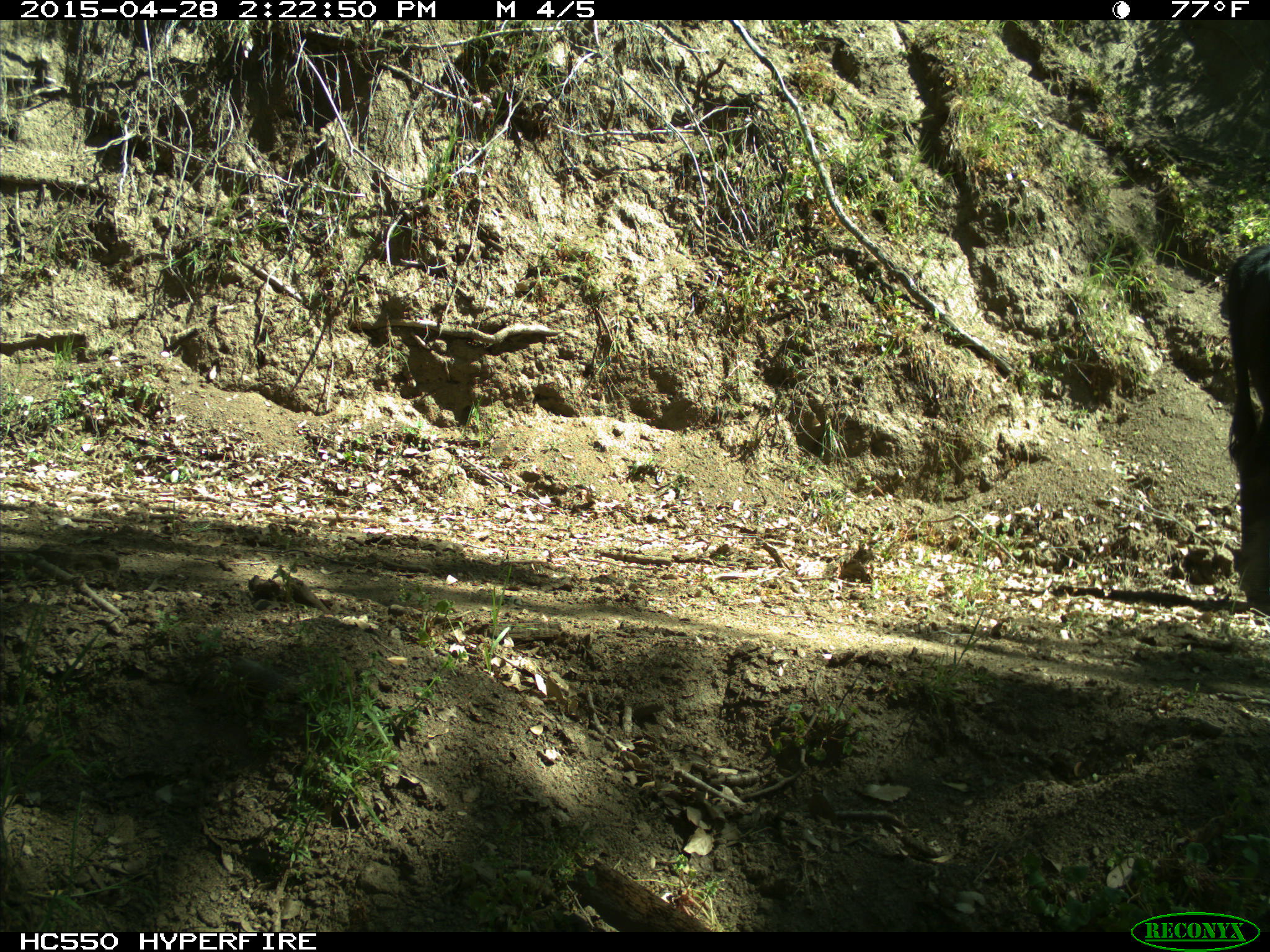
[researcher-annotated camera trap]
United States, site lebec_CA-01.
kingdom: Animalia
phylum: Chordata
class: Mammalia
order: Artiodactyla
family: Bovidae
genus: Bos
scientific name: Bos taurus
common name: domestic cow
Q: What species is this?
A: Bos taurus (domestic cow).